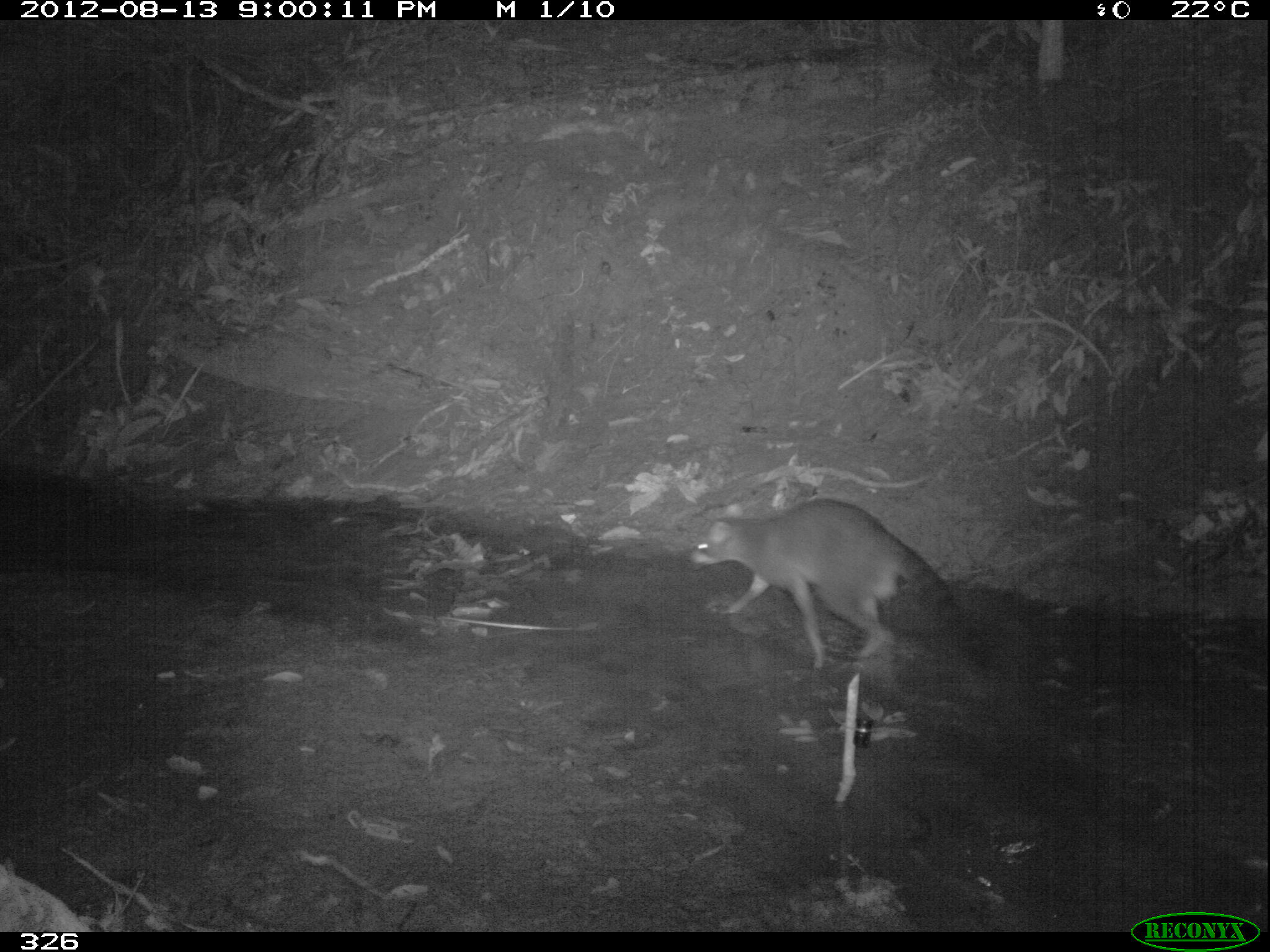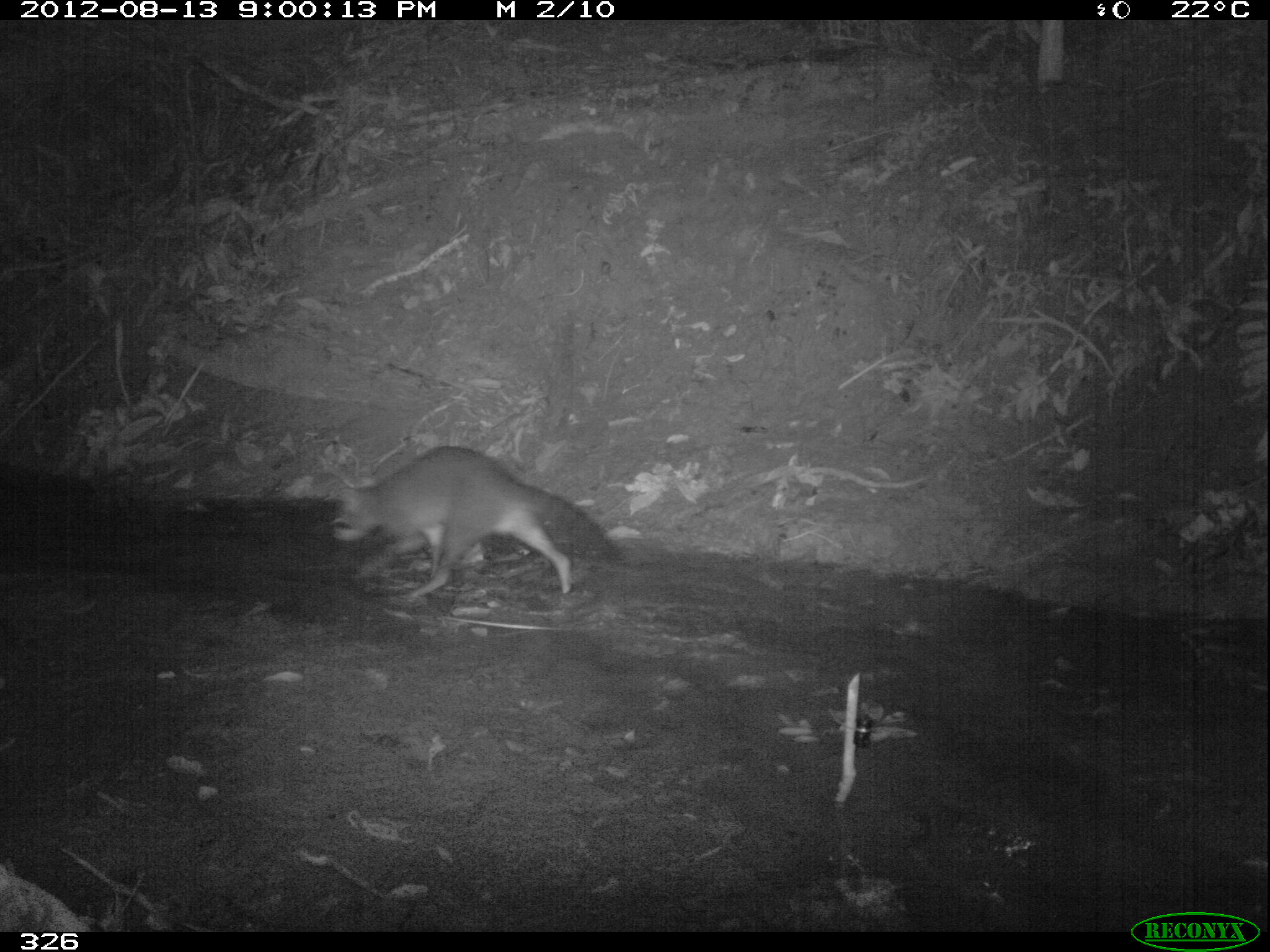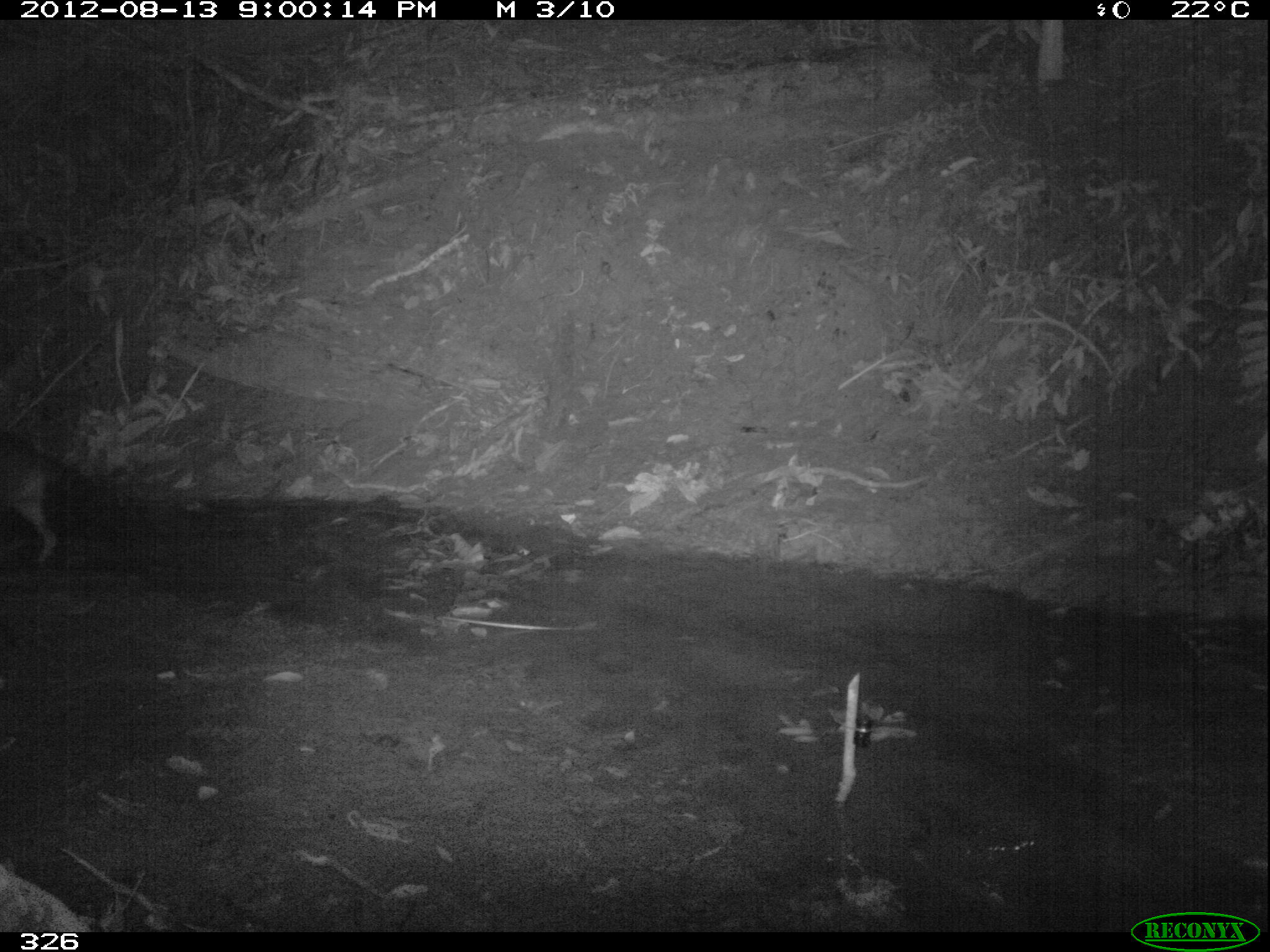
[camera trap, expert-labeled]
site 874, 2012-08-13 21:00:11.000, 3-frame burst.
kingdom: Animalia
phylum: Chordata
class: Mammalia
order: Carnivora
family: Procyonidae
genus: Procyon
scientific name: Procyon cancrivorus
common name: crab-eating raccoon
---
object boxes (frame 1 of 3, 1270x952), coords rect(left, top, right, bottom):
procyon cancrivorus: rect(692, 497, 996, 672)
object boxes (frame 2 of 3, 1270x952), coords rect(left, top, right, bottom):
procyon cancrivorus: rect(327, 445, 628, 603)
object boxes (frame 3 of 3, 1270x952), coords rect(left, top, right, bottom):
procyon cancrivorus: rect(1, 430, 92, 564)